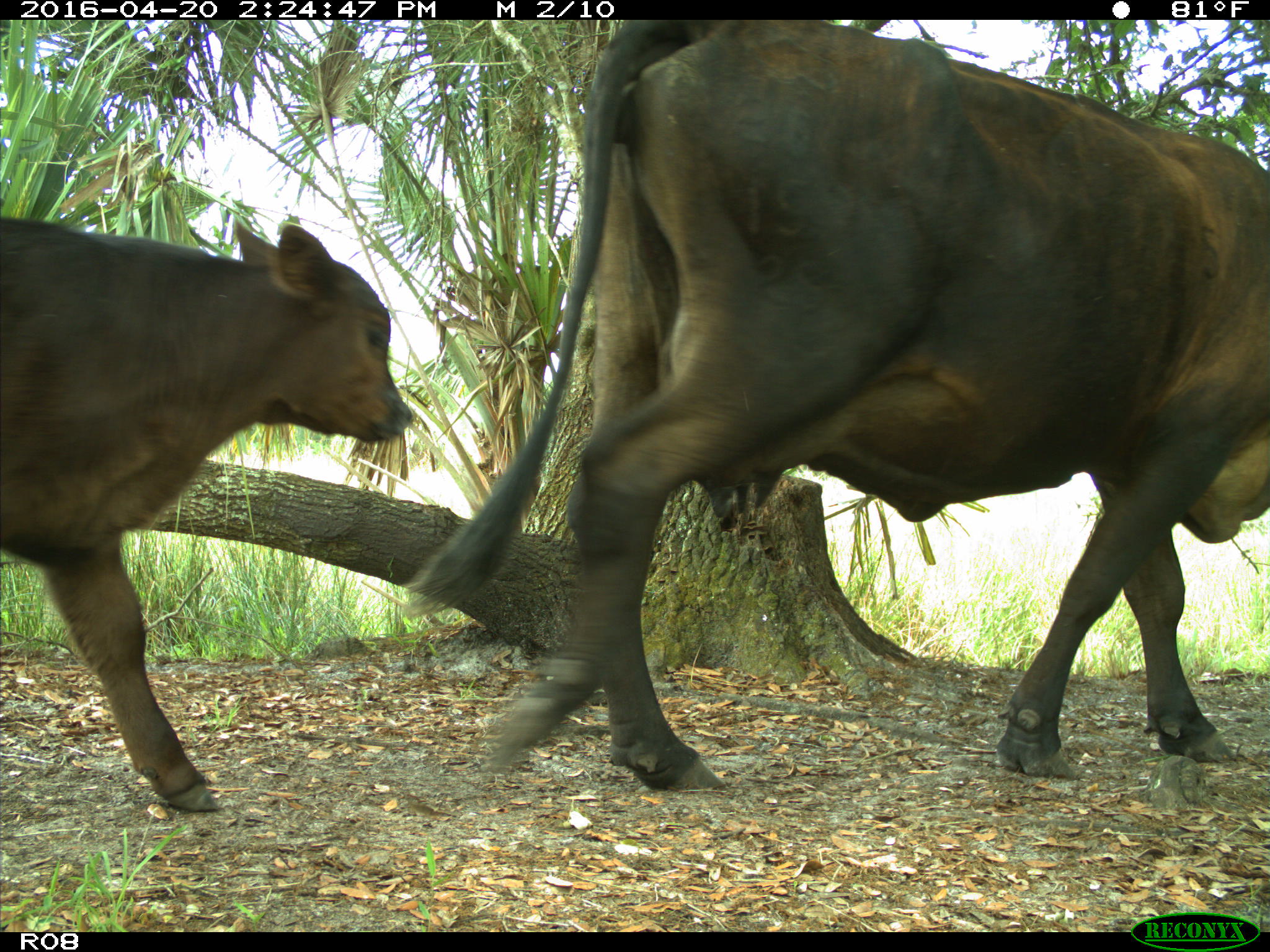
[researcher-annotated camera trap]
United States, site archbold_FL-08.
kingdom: Animalia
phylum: Chordata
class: Mammalia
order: Artiodactyla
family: Bovidae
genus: Bos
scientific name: Bos taurus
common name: domestic cow